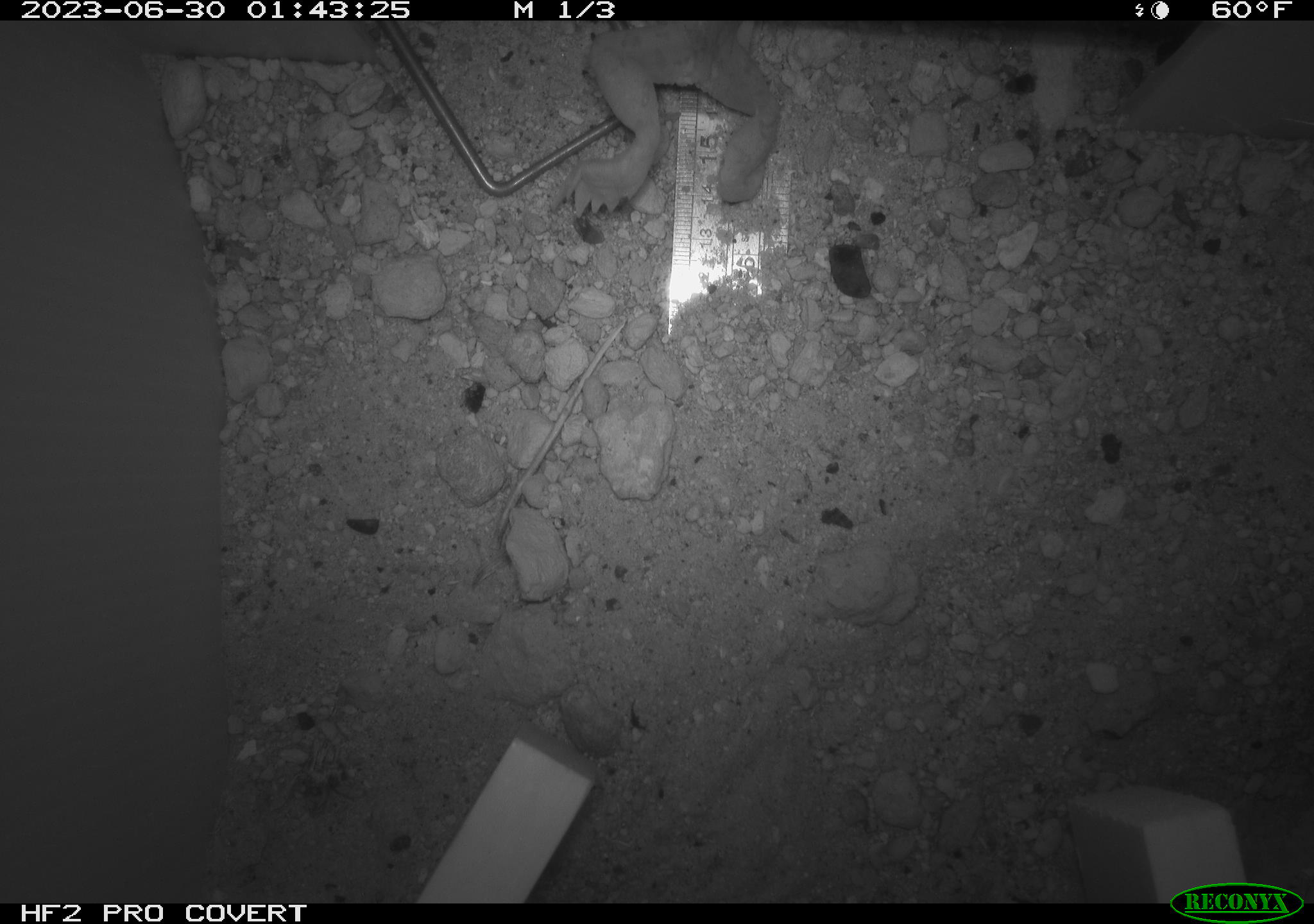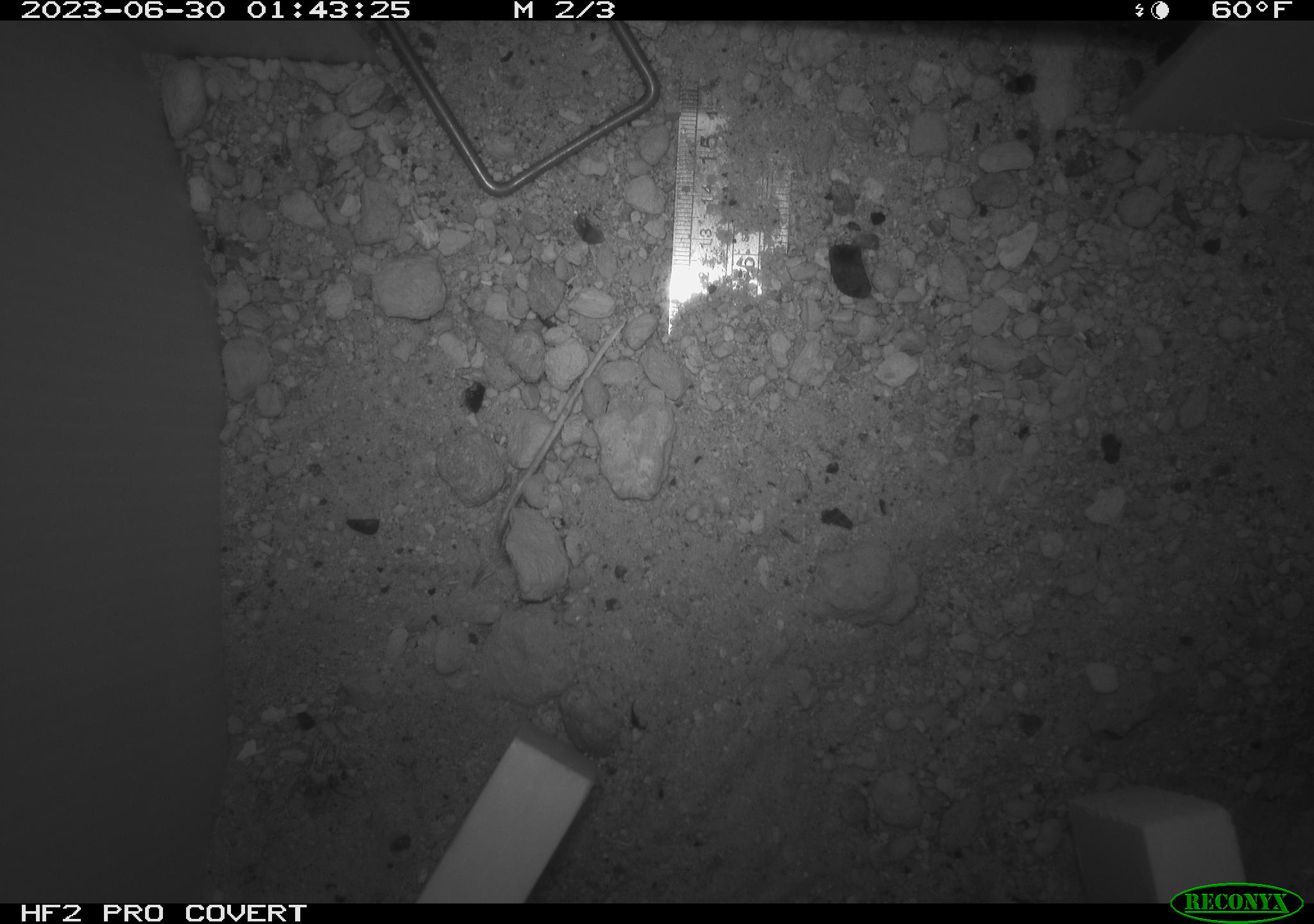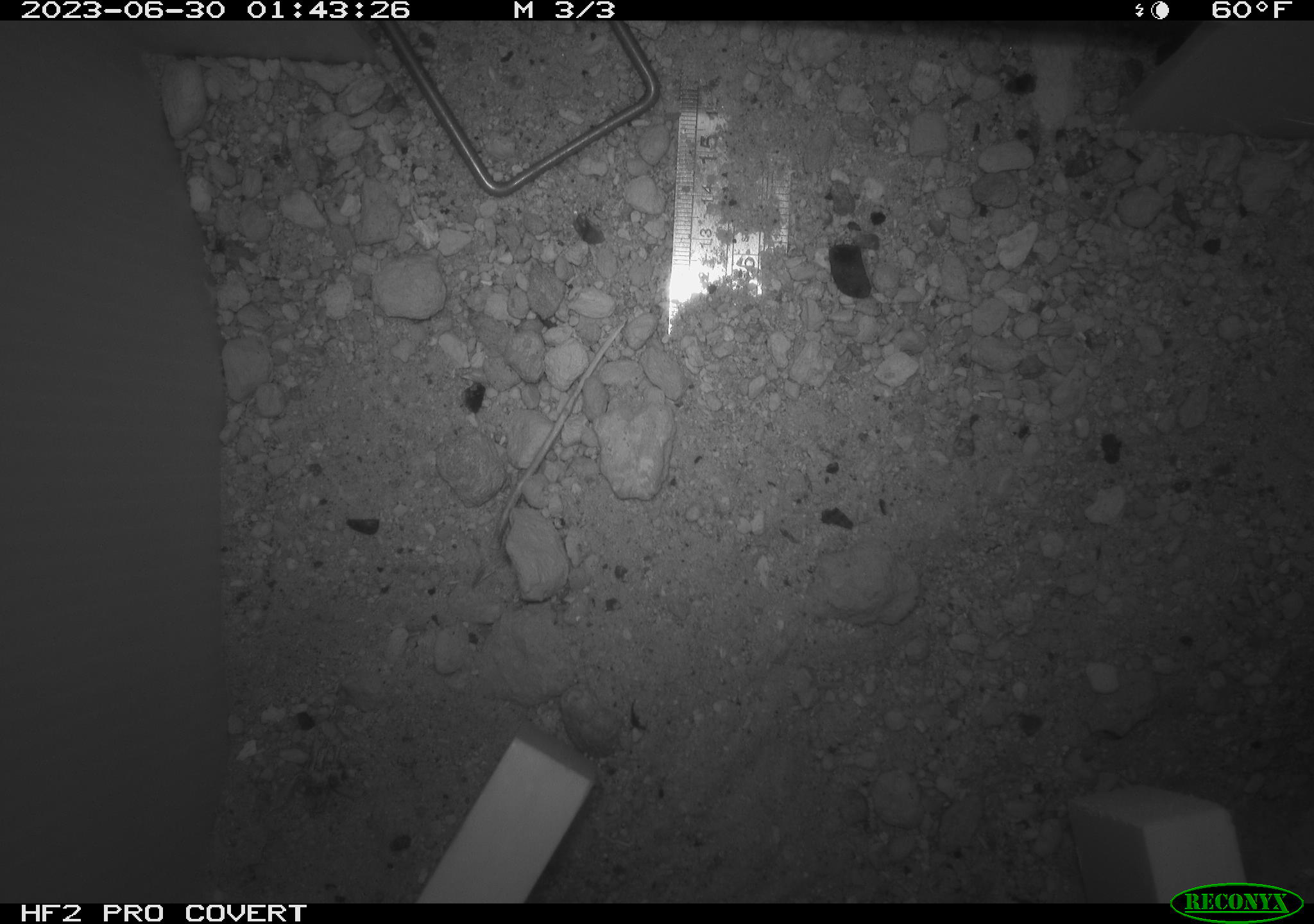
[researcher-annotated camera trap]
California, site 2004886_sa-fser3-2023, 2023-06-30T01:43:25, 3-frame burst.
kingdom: Animalia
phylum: Chordata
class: Amphibia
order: Anura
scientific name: Anura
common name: frogs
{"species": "frogs (Anura)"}